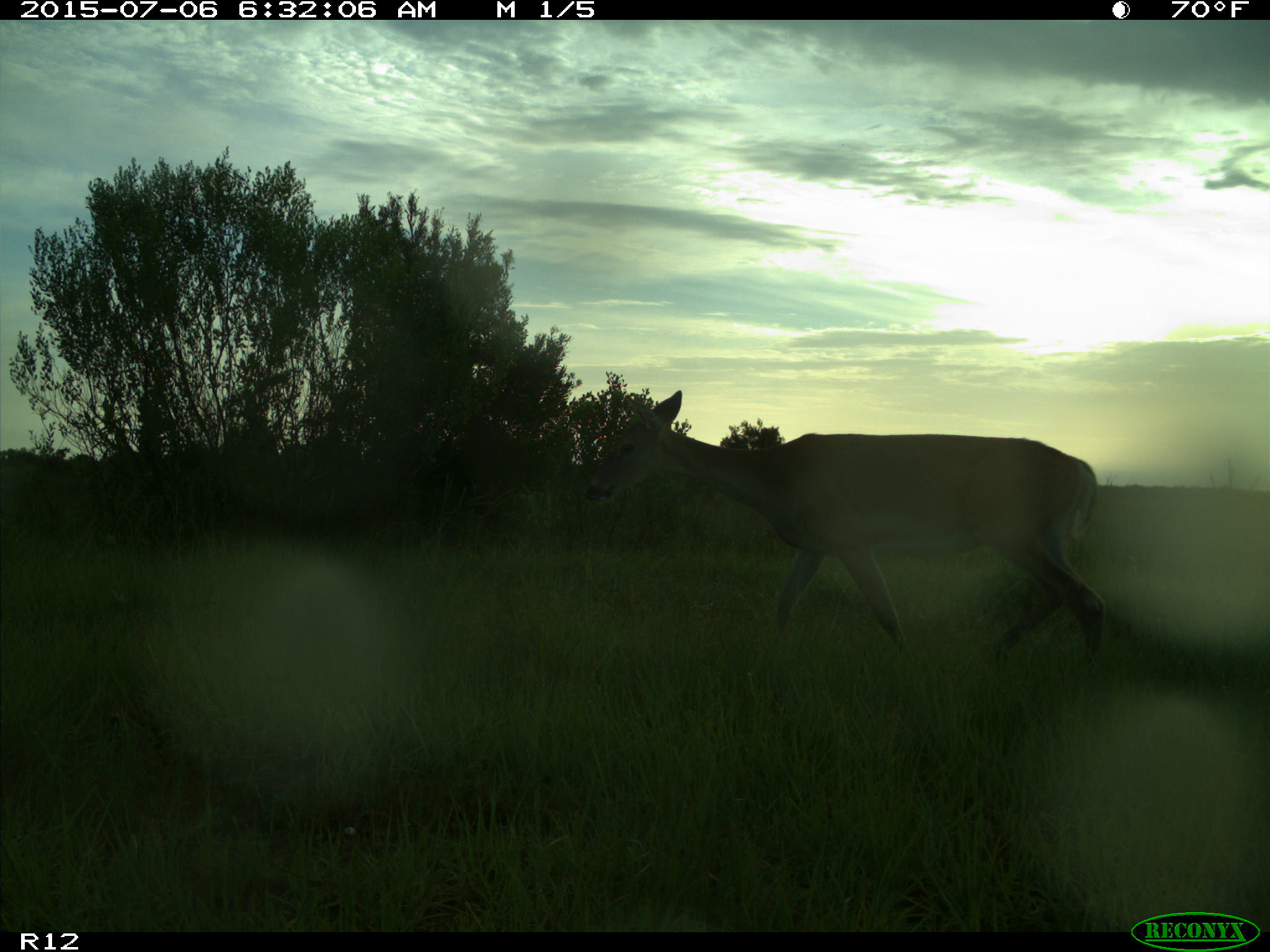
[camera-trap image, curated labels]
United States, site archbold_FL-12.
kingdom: Animalia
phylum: Chordata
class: Mammalia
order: Artiodactyla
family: Cervidae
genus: Odocoileus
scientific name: Odocoileus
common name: deer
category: unidentified deer